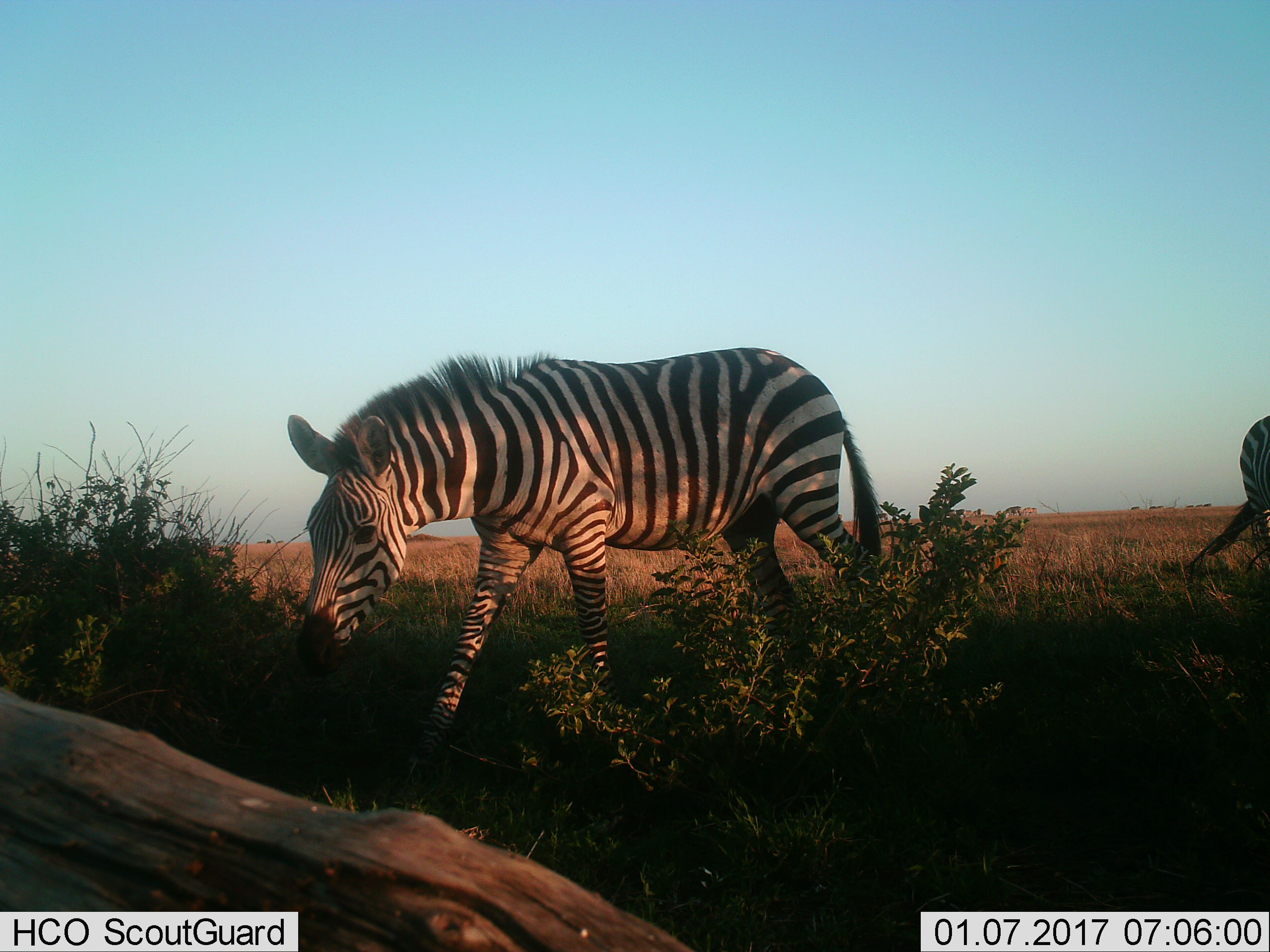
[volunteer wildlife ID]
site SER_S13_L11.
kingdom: Animalia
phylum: Chordata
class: Mammalia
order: Perissodactyla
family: Equidae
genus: Equus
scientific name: Equus quagga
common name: plains zebra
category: zebraplains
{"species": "zebraplains (plains zebra) (Equus quagga)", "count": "2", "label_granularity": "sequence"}